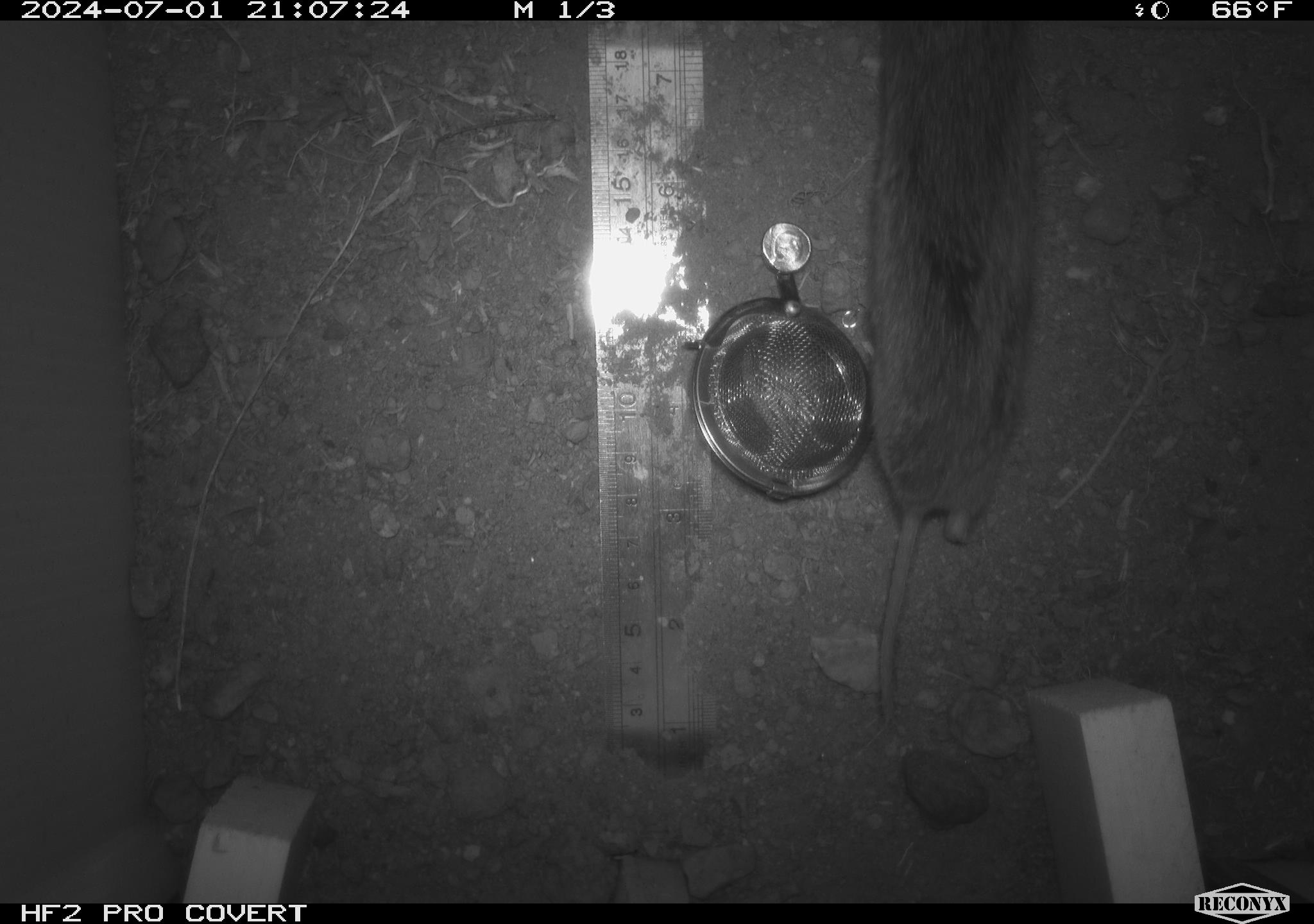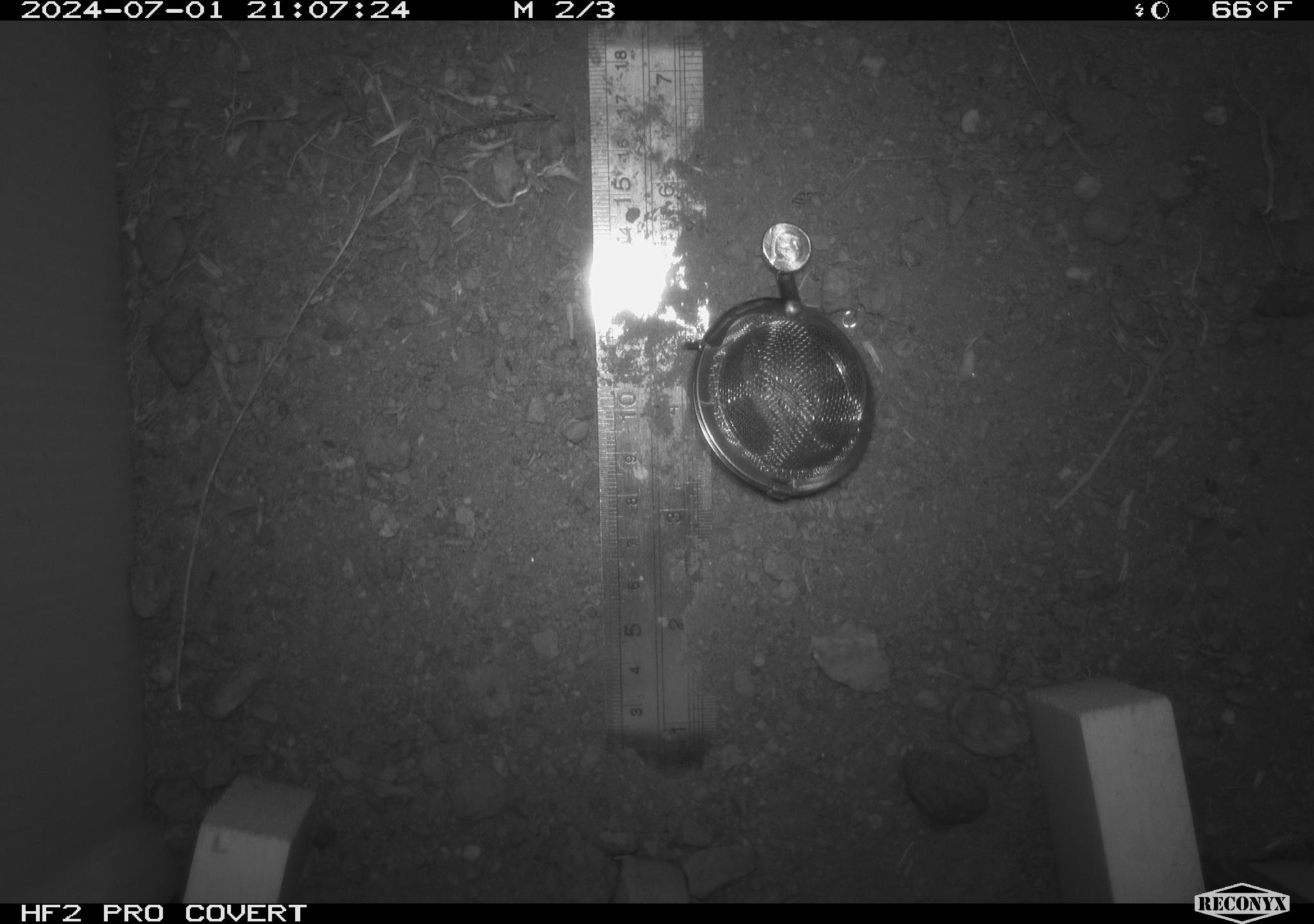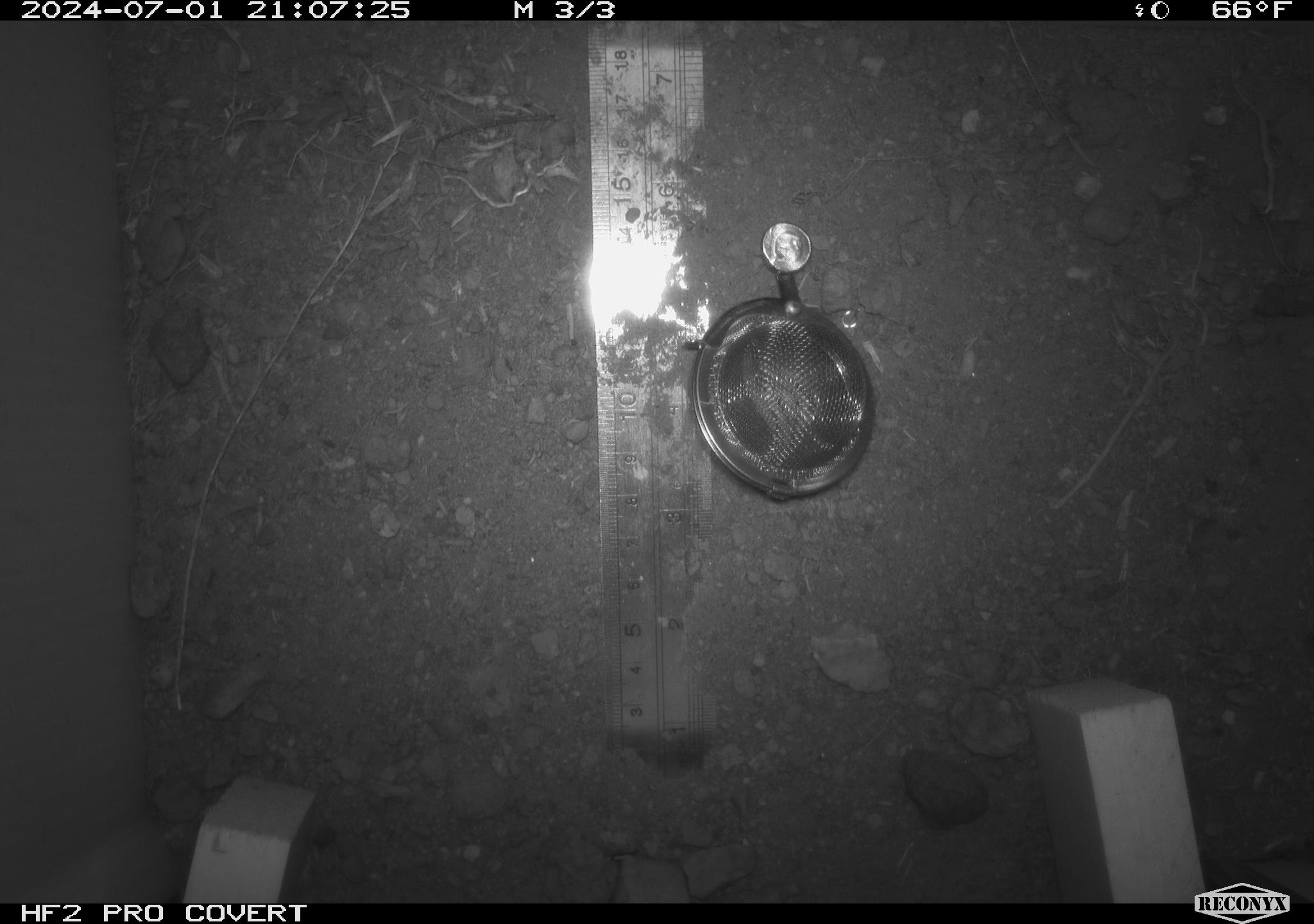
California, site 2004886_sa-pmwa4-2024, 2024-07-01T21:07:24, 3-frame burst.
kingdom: Animalia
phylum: Chordata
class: Mammalia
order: Rodentia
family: Cricetidae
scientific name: Arvicolinae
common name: voles, lemmings, and muskrats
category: arvicolinae subfamily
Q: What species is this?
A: Arvicolinae subfamily (voles, lemmings, and muskrats) (Arvicolinae).